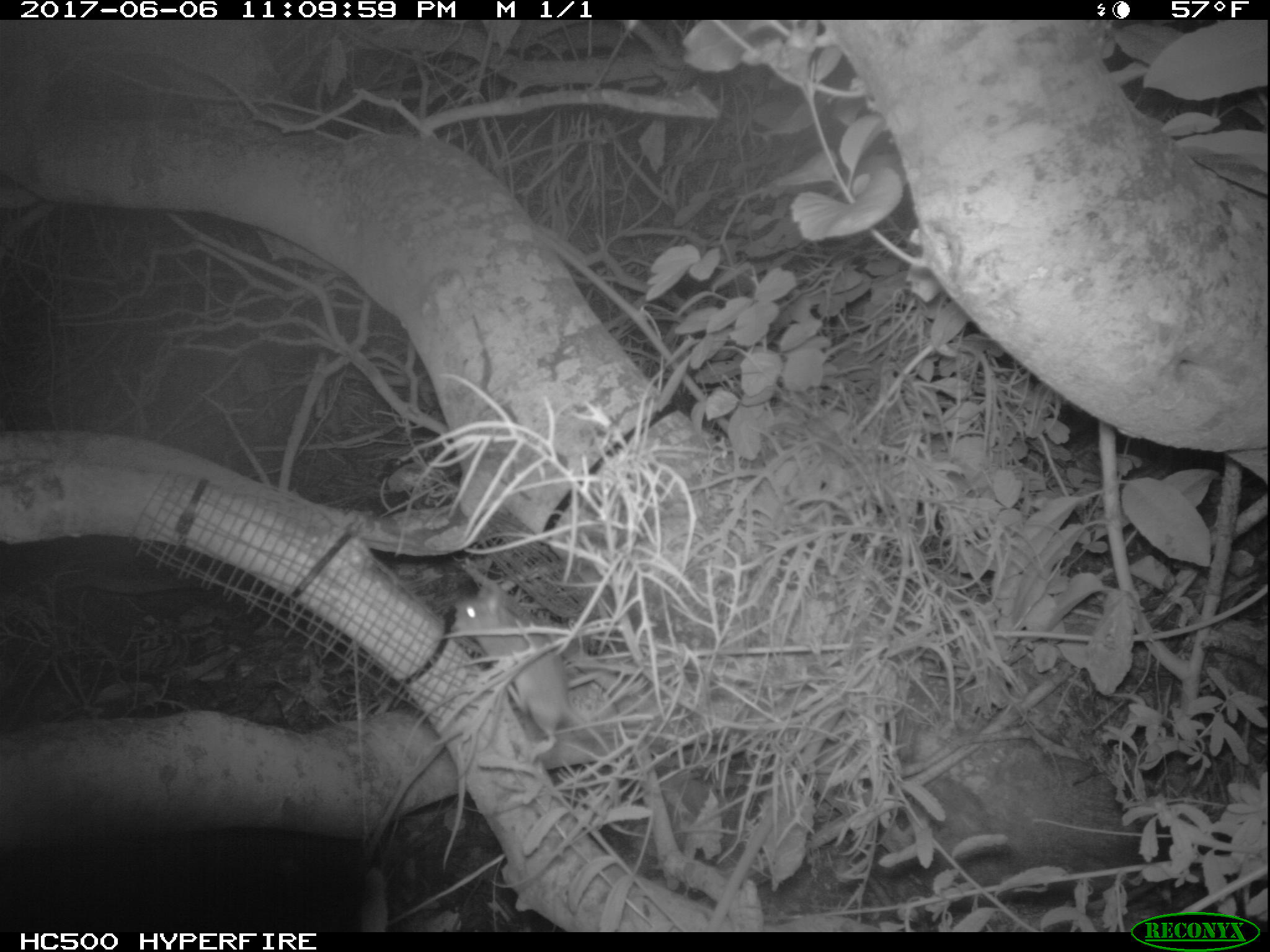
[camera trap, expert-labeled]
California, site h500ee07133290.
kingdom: Animalia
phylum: Chordata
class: Mammalia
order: Rodentia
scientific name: Rodentia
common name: rodent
Rodent (Rodentia).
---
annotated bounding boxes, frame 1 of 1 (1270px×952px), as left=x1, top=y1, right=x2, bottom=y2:
rodent: left=452, top=582, right=569, bottom=762